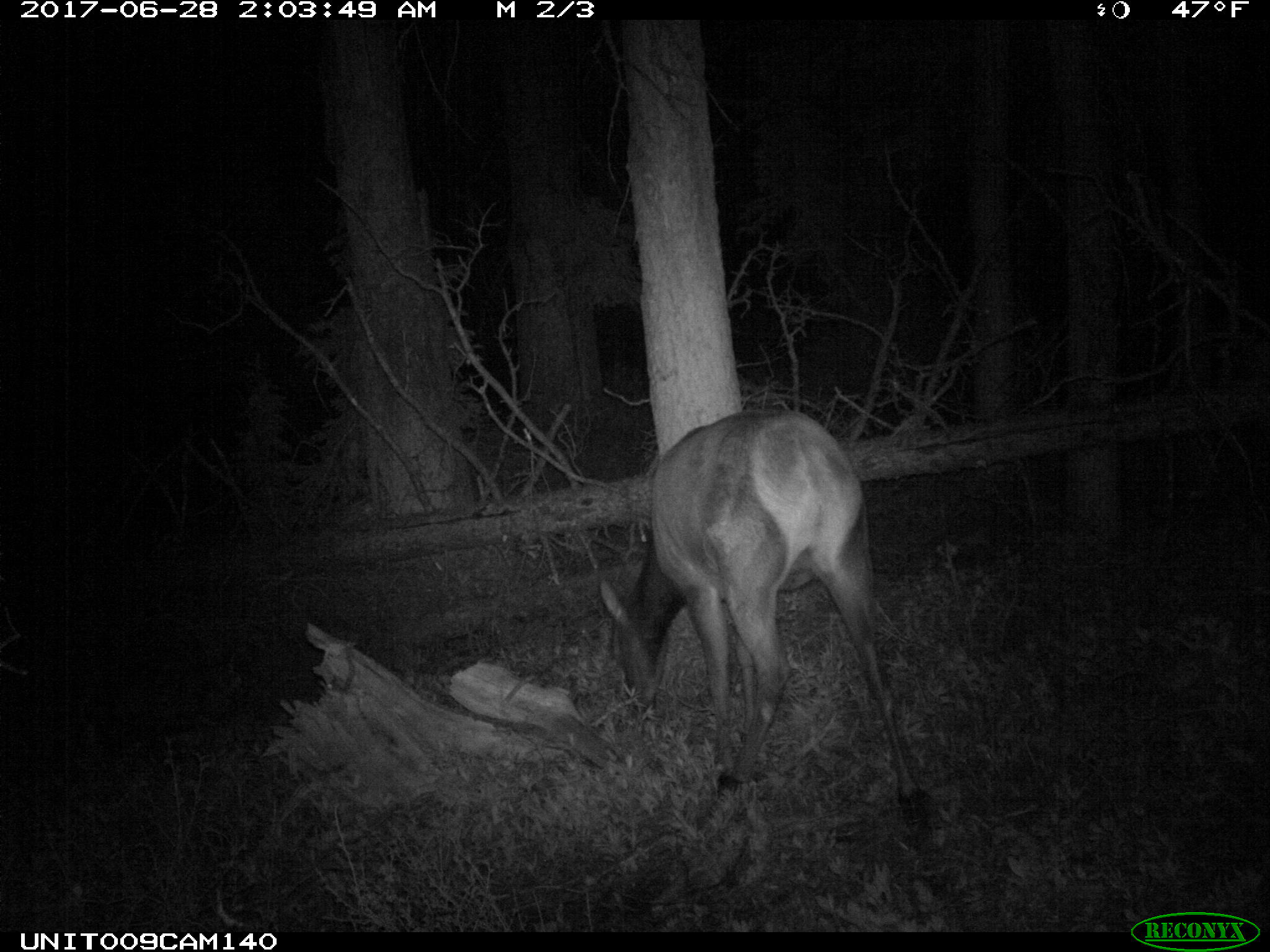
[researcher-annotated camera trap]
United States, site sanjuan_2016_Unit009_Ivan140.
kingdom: Animalia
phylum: Chordata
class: Mammalia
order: Artiodactyla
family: Cervidae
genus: Cervus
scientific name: Cervus elaphus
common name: red deer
Cervus elaphus (red deer).